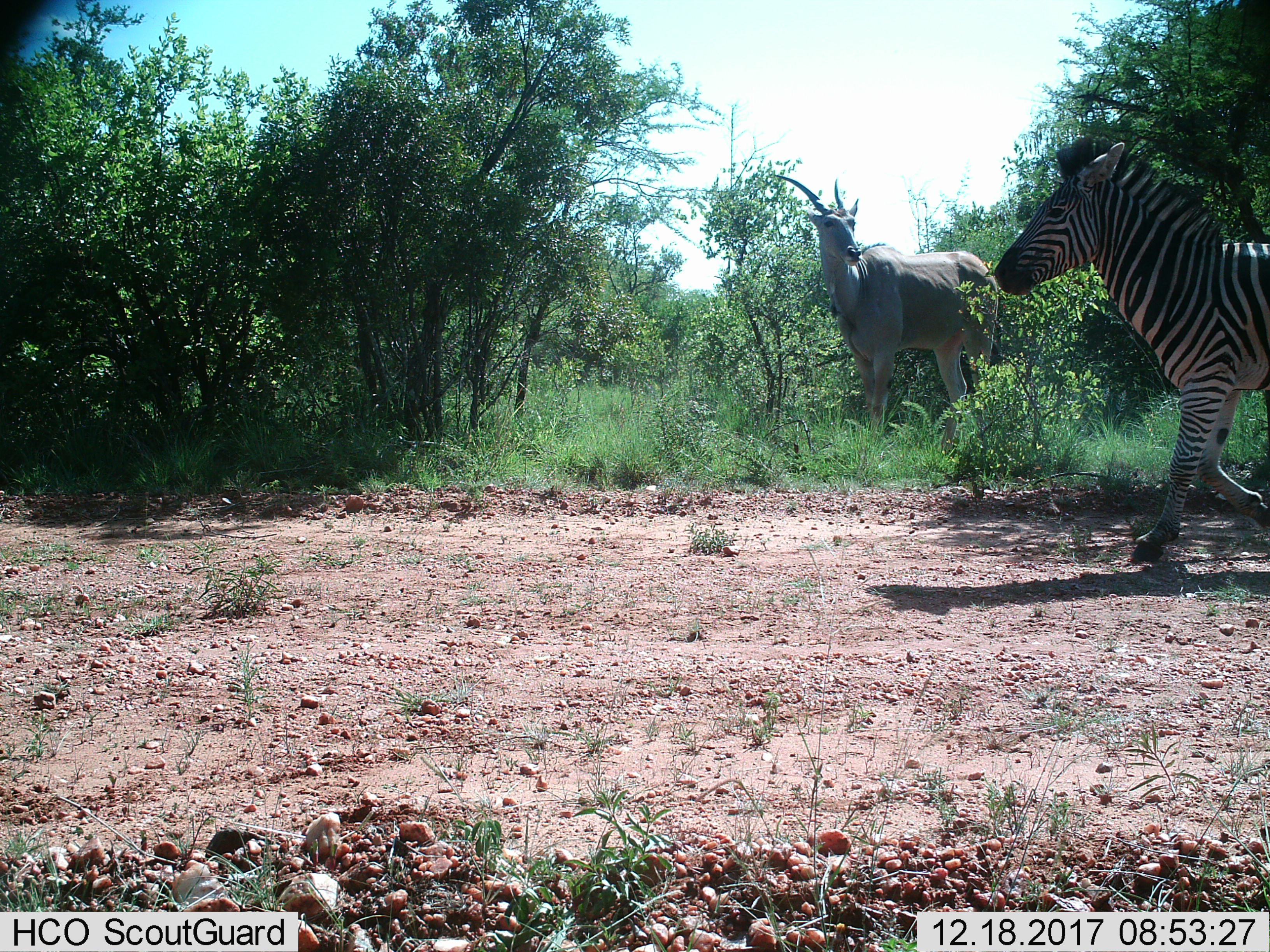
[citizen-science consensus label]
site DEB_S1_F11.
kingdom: Animalia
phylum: Chordata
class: Mammalia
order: Artiodactyla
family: Bovidae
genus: Tragelaphus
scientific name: Tragelaphus oryx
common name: eland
Eland (Tragelaphus oryx), count 1. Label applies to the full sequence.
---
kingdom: Animalia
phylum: Chordata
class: Mammalia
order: Perissodactyla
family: Equidae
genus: Equus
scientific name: Equus quagga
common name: plains zebra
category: zebraplains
Zebraplains (plains zebra) (Equus quagga), count 1. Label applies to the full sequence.